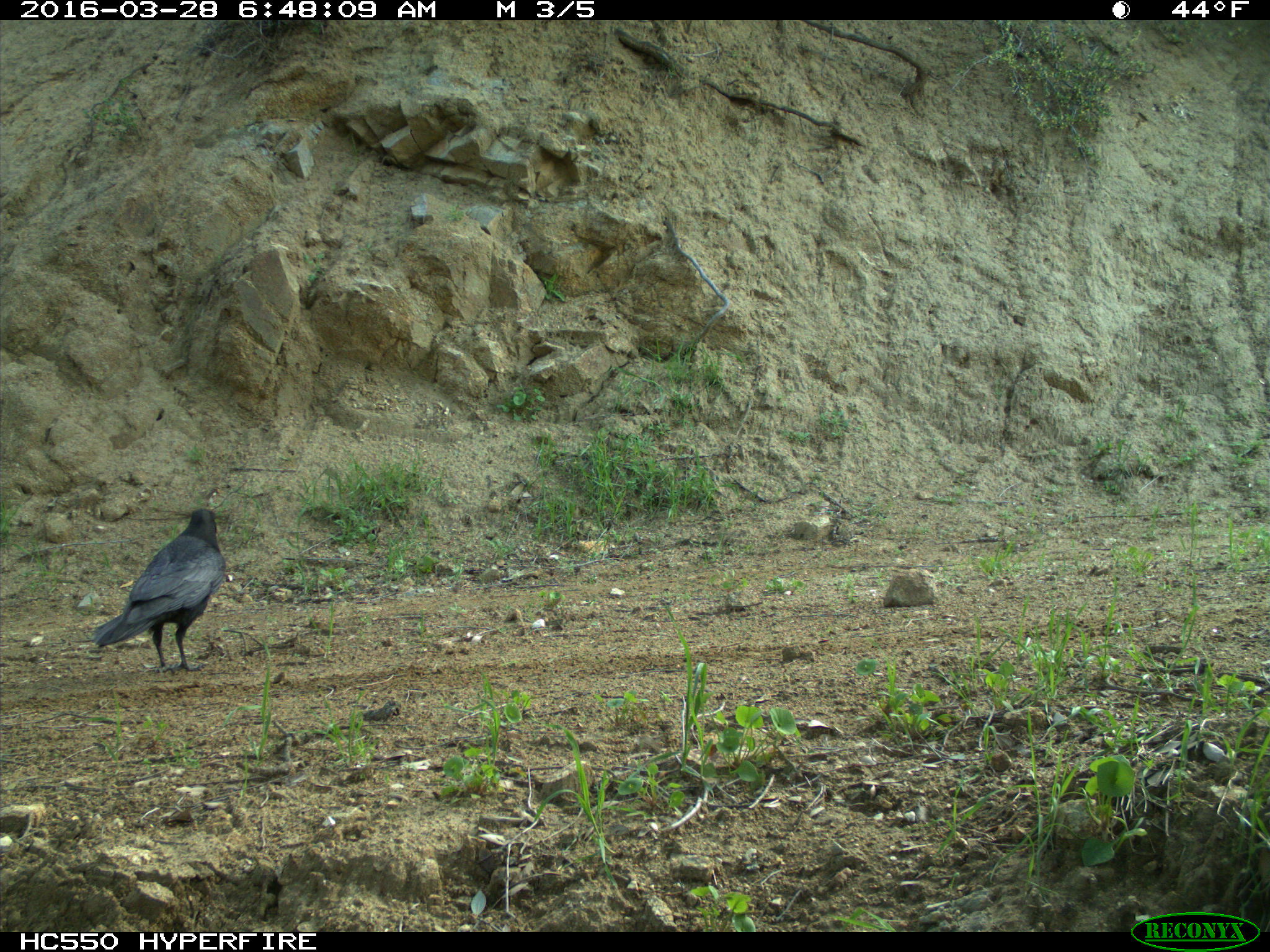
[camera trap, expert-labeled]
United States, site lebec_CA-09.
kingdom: Animalia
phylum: Chordata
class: Aves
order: Passeriformes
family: Corvidae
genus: Corvus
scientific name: Corvus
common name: crows and ravens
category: unidentified corvus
Unidentified corvus (crows and ravens) (Corvus).